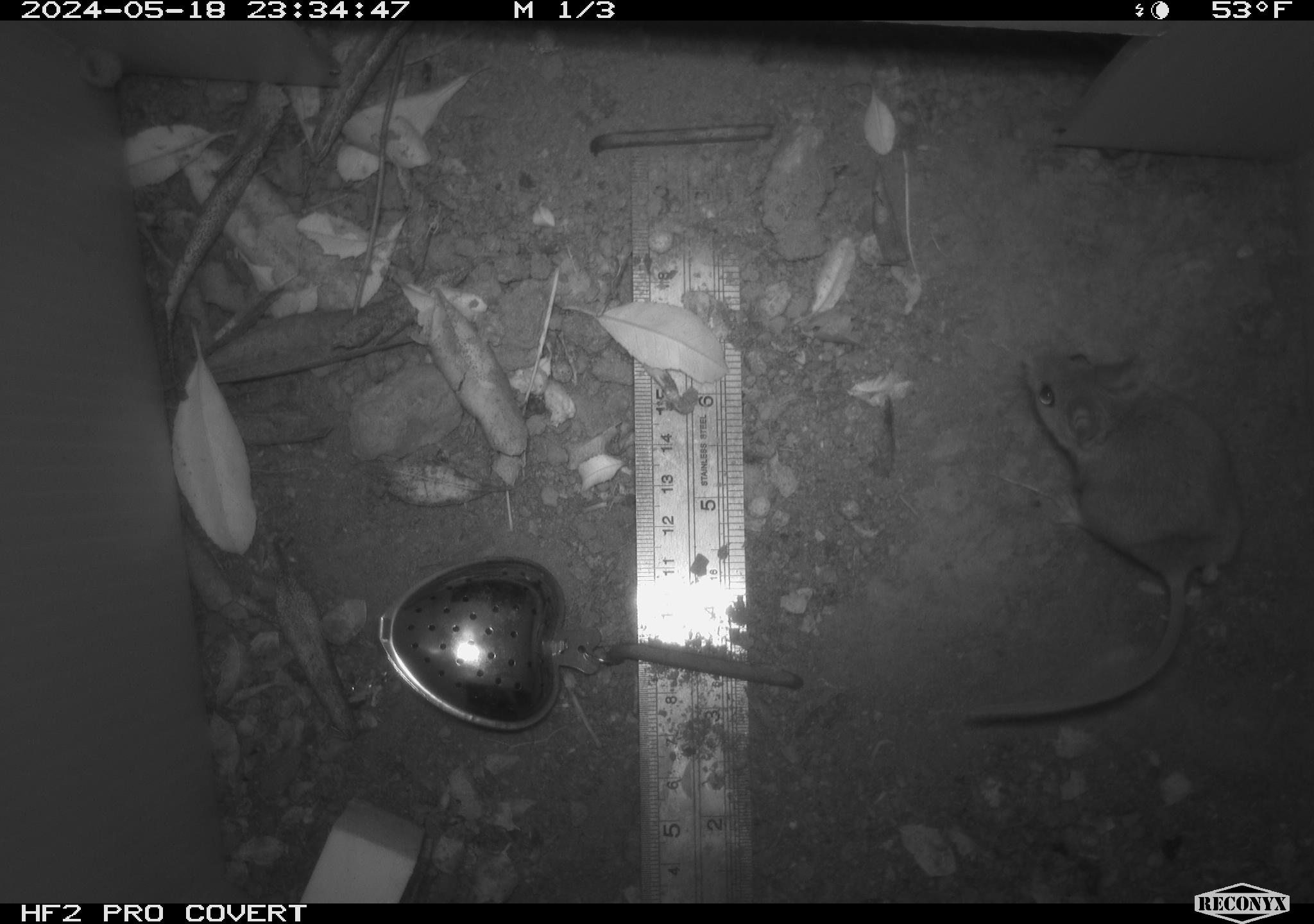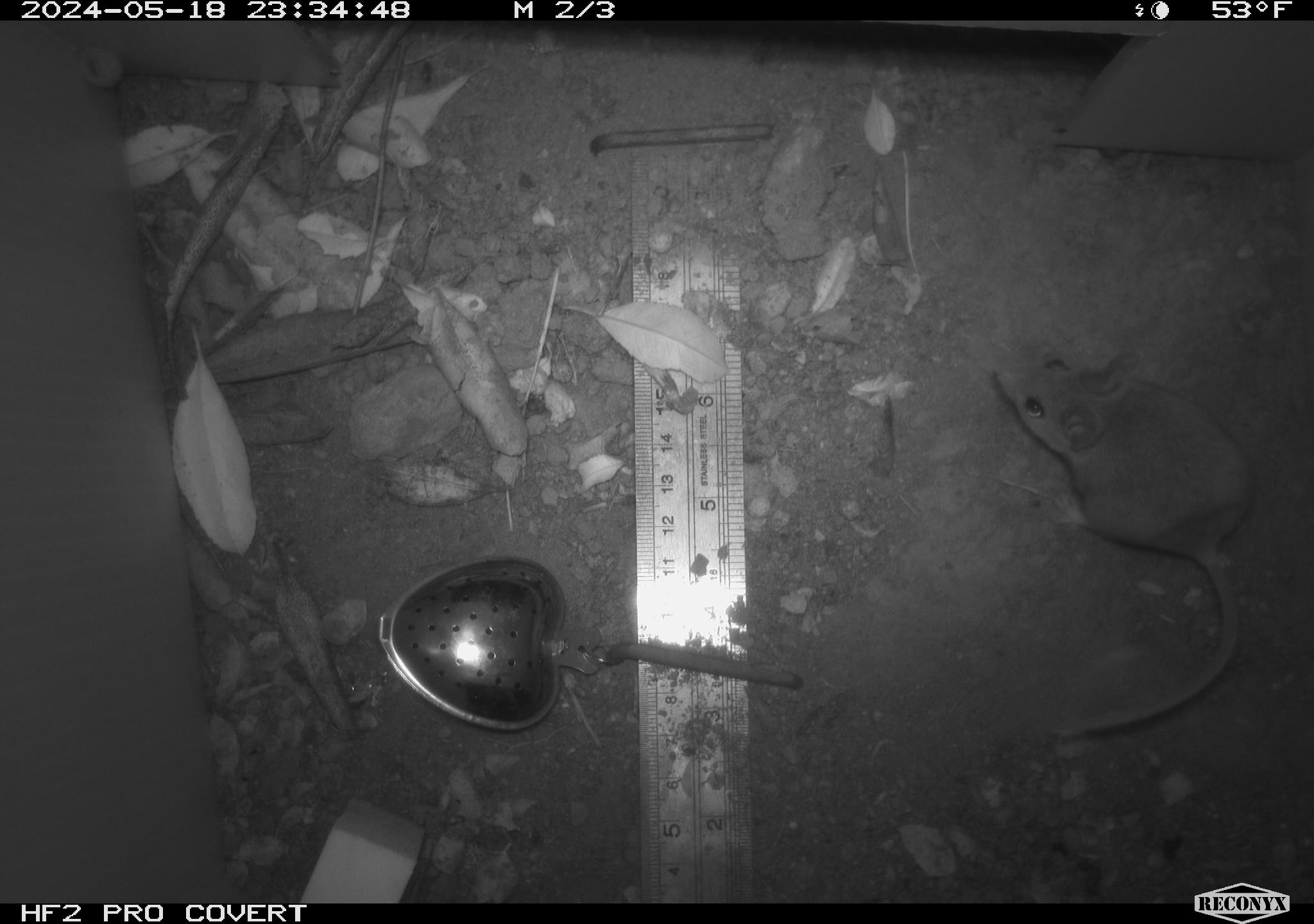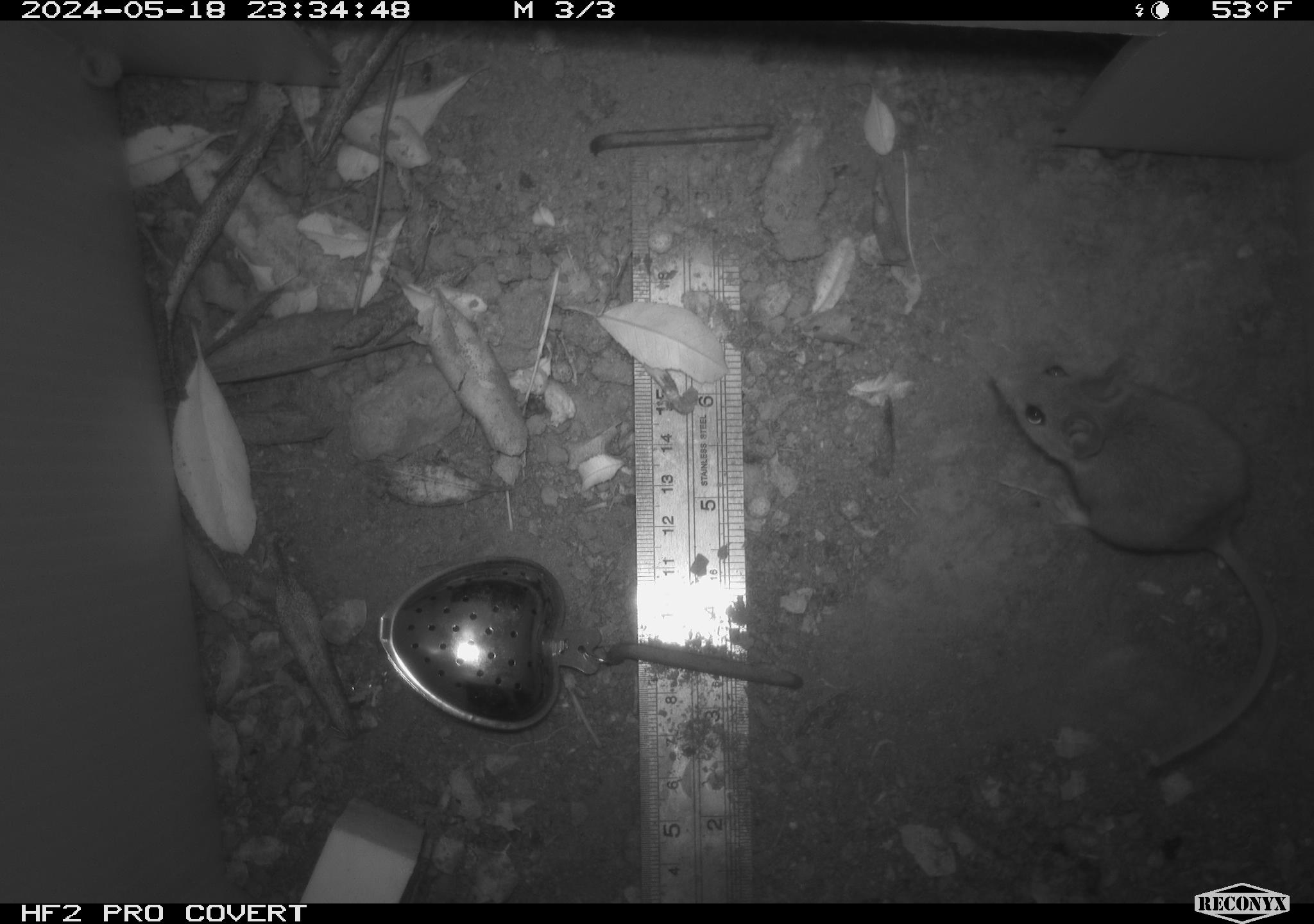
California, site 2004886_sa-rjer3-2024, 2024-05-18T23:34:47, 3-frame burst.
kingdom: Animalia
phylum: Chordata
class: Mammalia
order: Rodentia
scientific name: Rodentia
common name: mouse species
Mouse species (Rodentia).